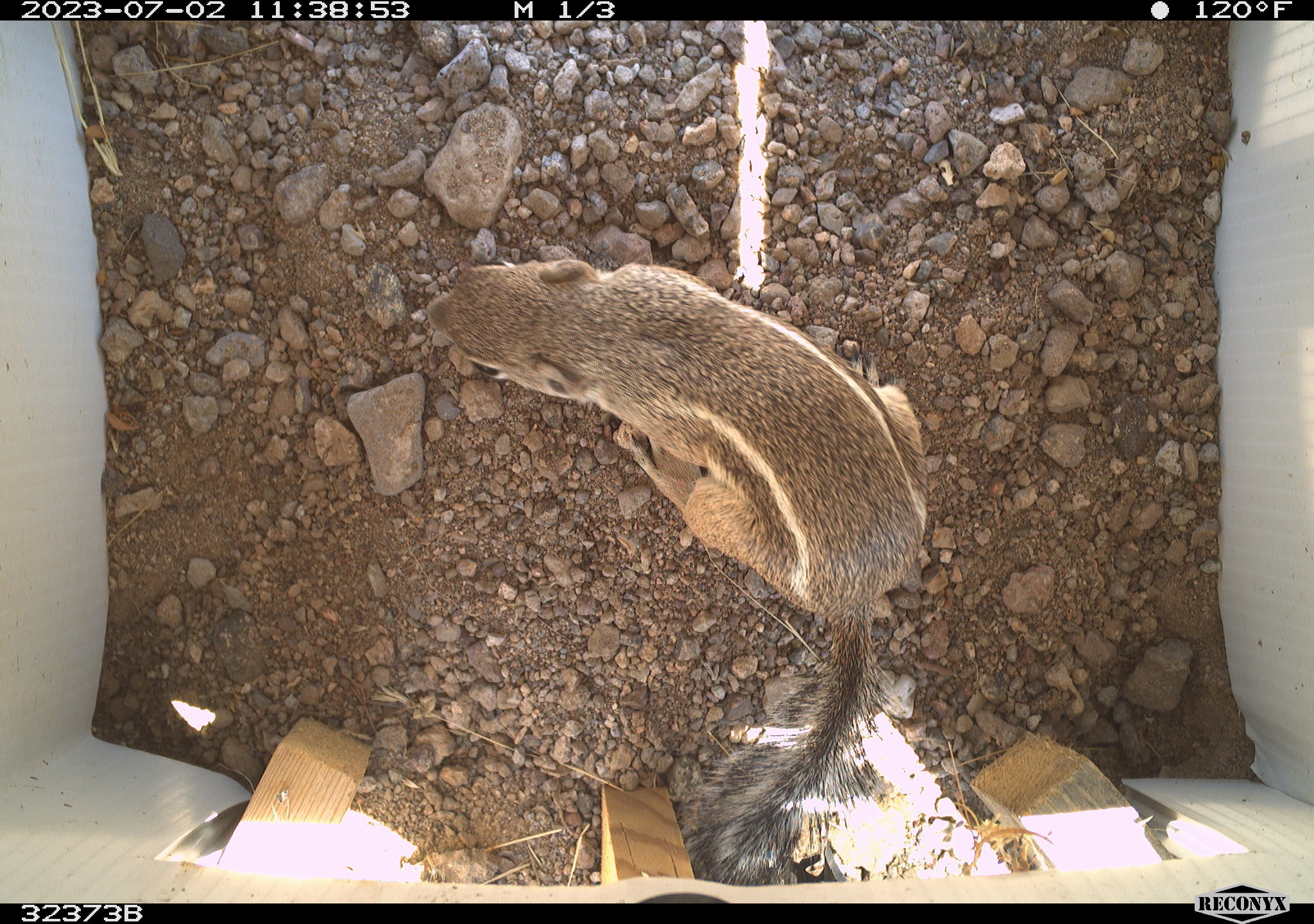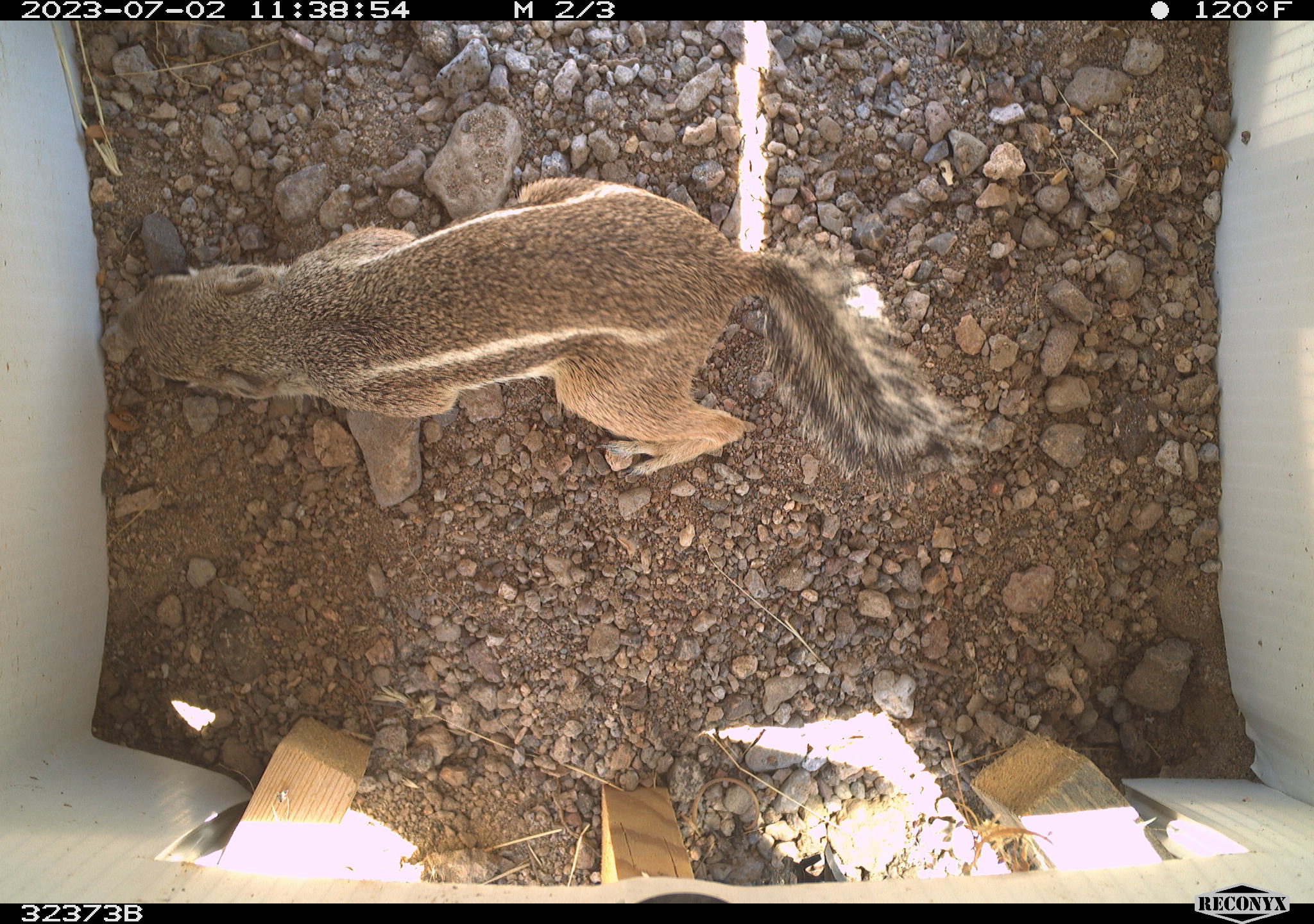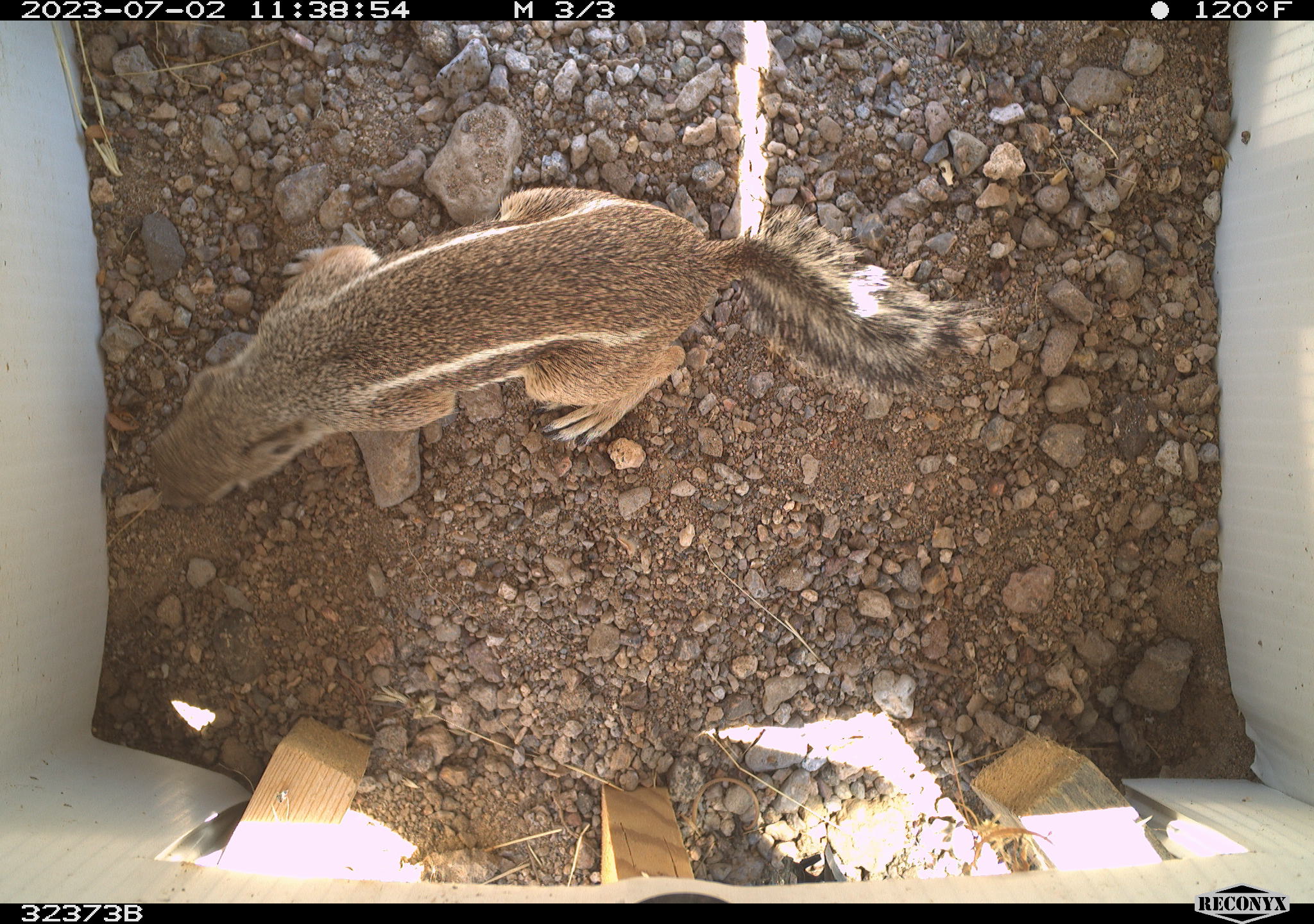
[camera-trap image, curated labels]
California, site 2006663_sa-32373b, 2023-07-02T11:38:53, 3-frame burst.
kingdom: Animalia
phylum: Chordata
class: Mammalia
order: Rodentia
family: Sciuridae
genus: Ammospermophilus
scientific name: Ammospermophilus leucurus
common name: white-tailed antelope squirrel